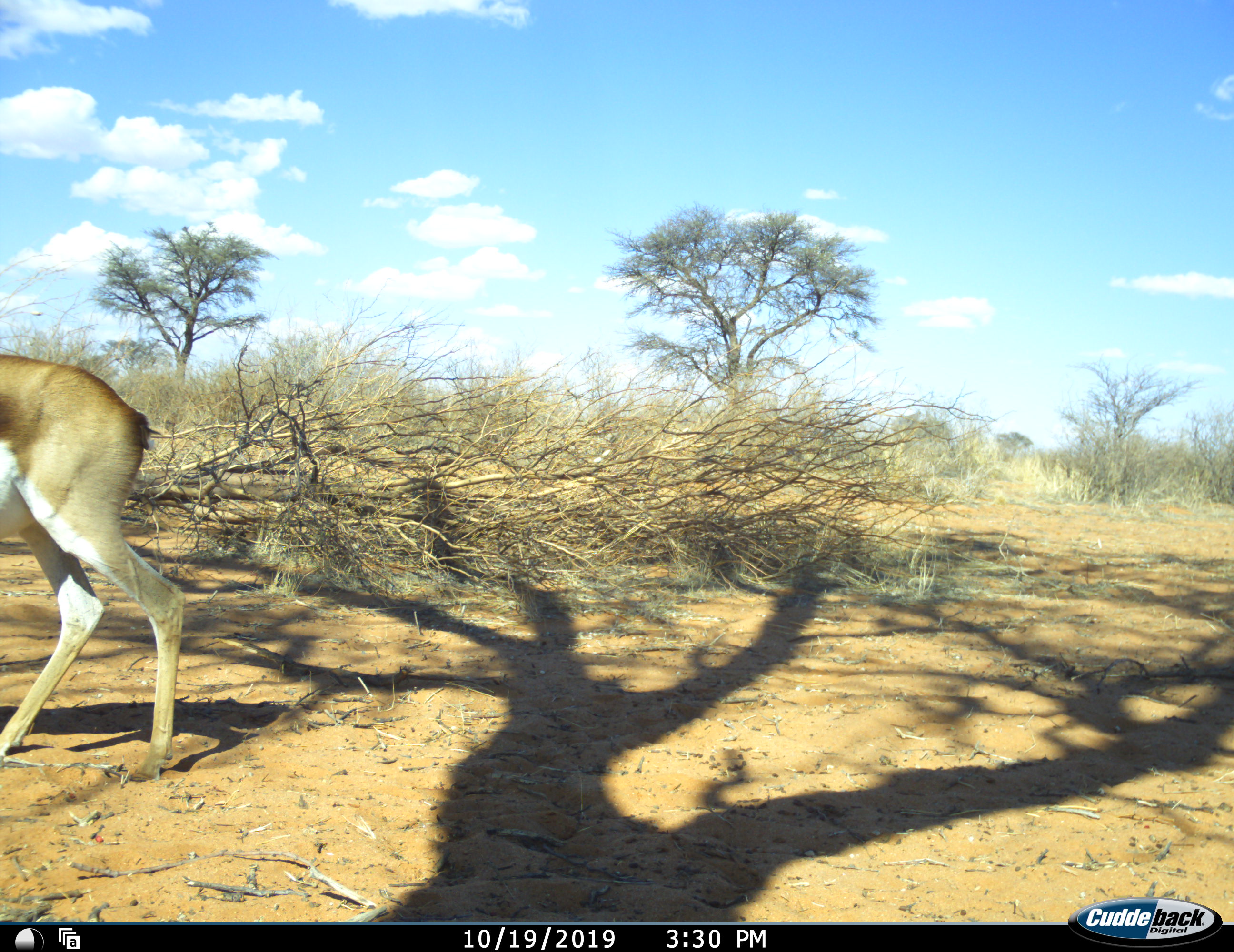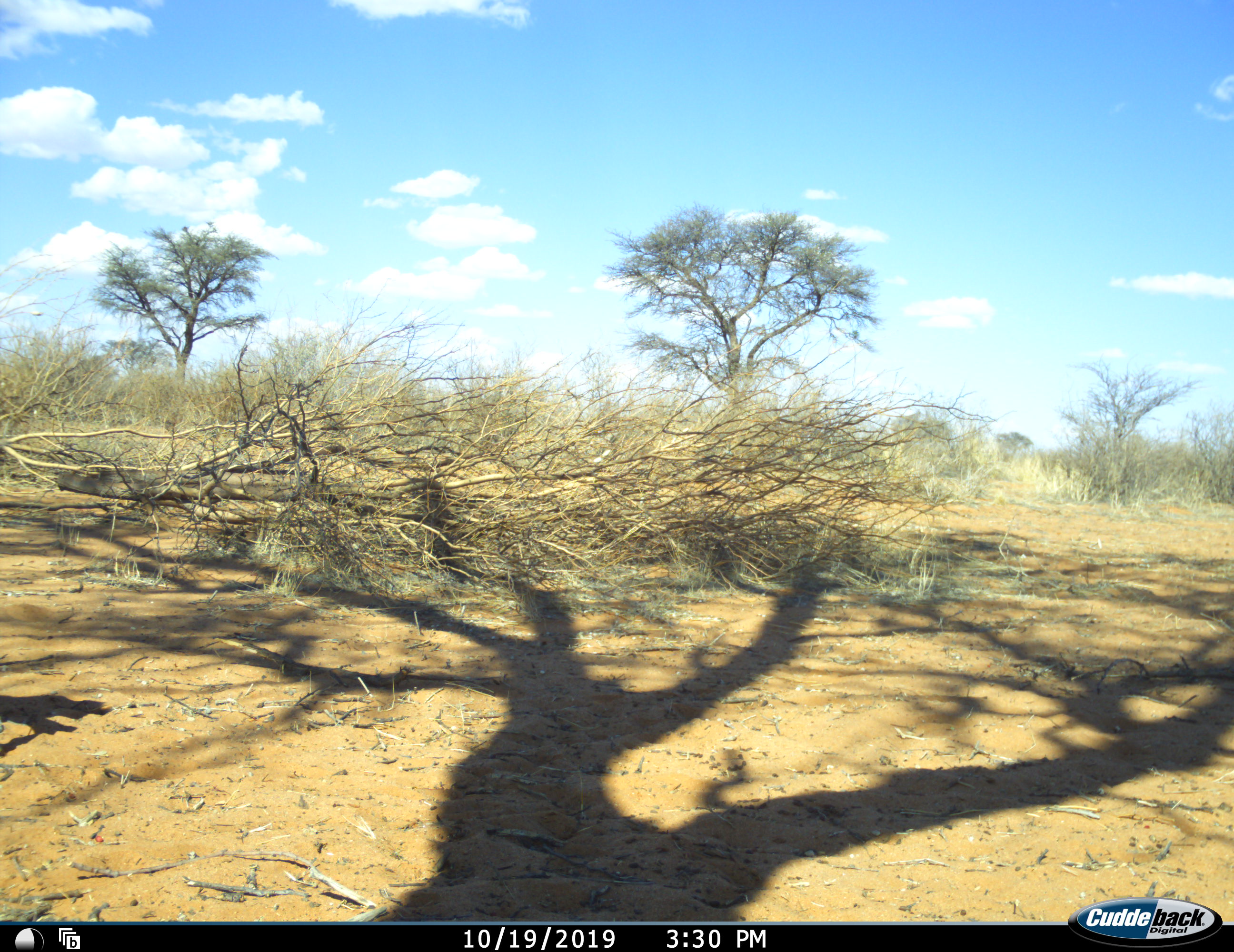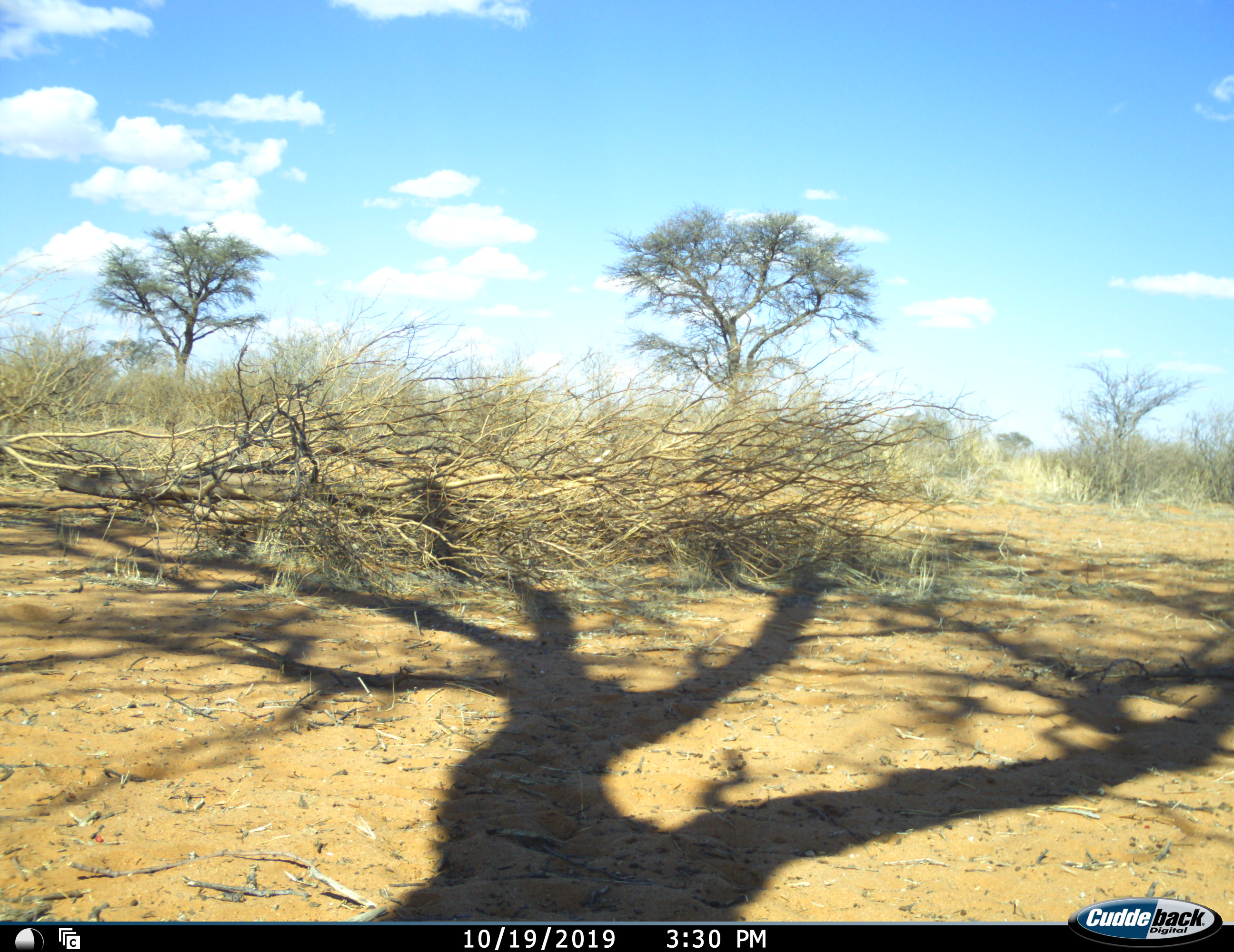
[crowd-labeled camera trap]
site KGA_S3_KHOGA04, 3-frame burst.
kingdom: Animalia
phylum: Chordata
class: Mammalia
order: Artiodactyla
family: Bovidae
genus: Antidorcas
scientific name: Antidorcas marsupialis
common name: springbok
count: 1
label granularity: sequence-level